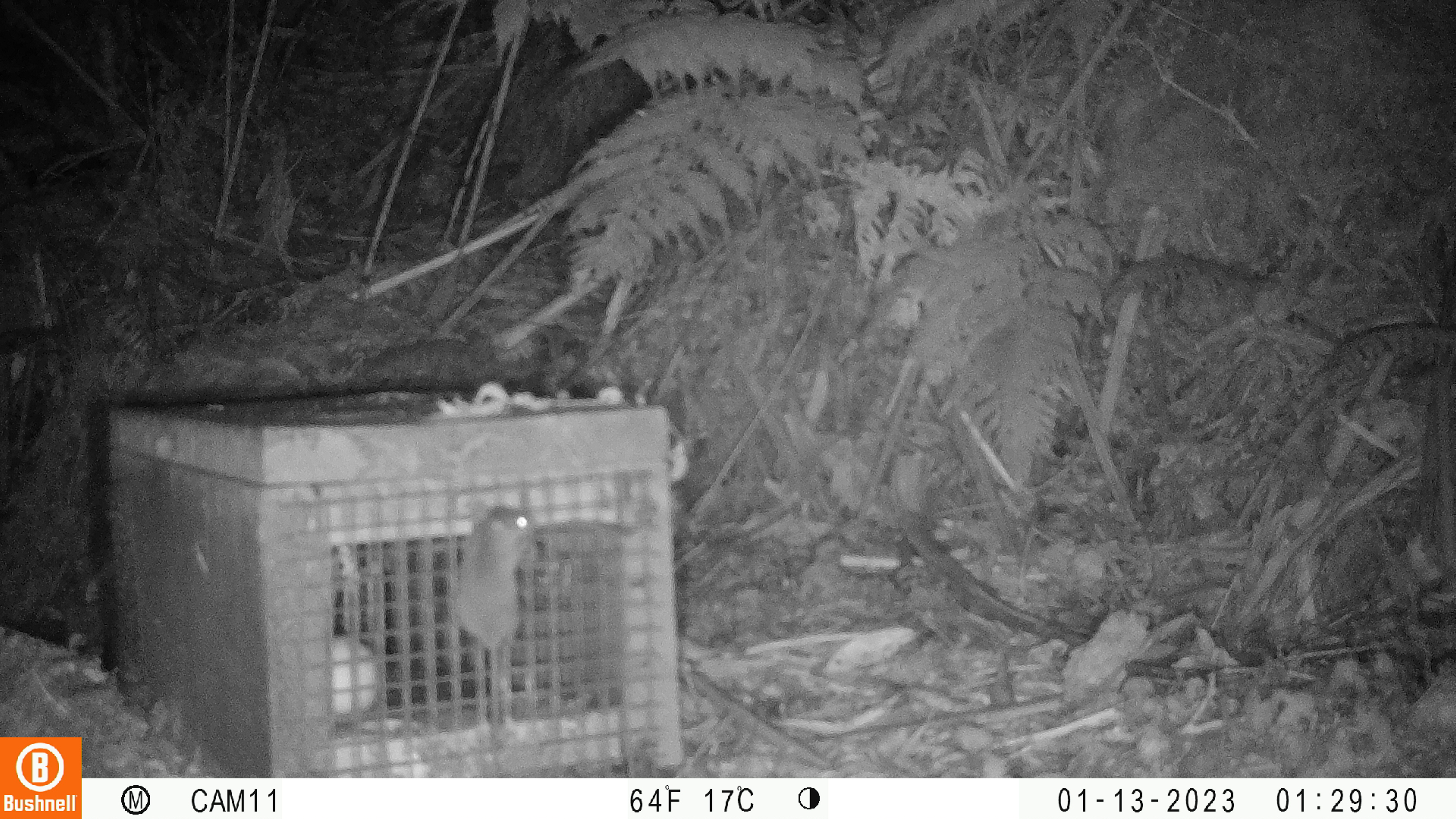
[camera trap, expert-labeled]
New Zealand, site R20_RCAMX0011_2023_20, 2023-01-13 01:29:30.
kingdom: Animalia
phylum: Chordata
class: Mammalia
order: Rodentia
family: Muridae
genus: Mus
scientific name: Mus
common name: mouse